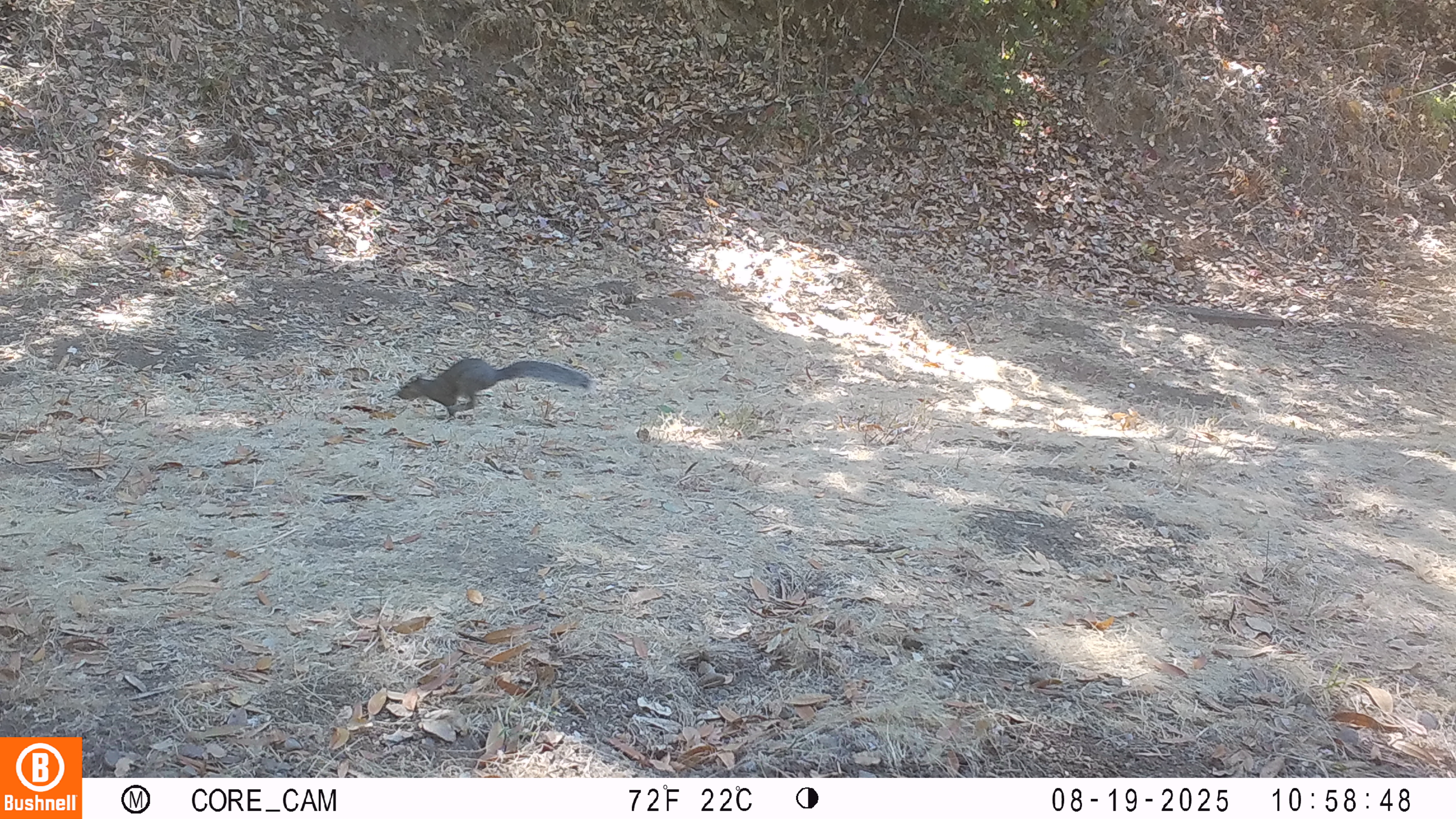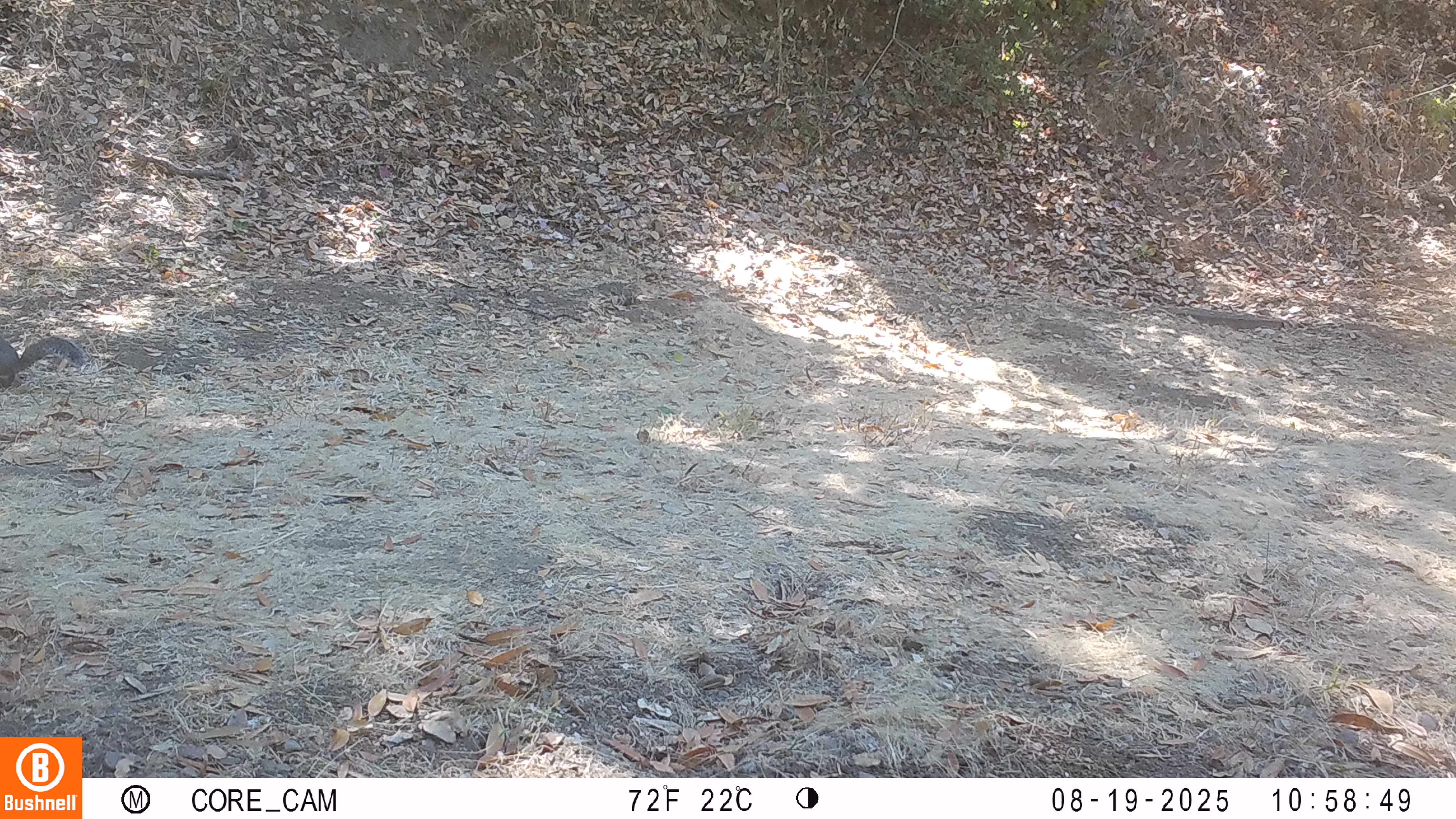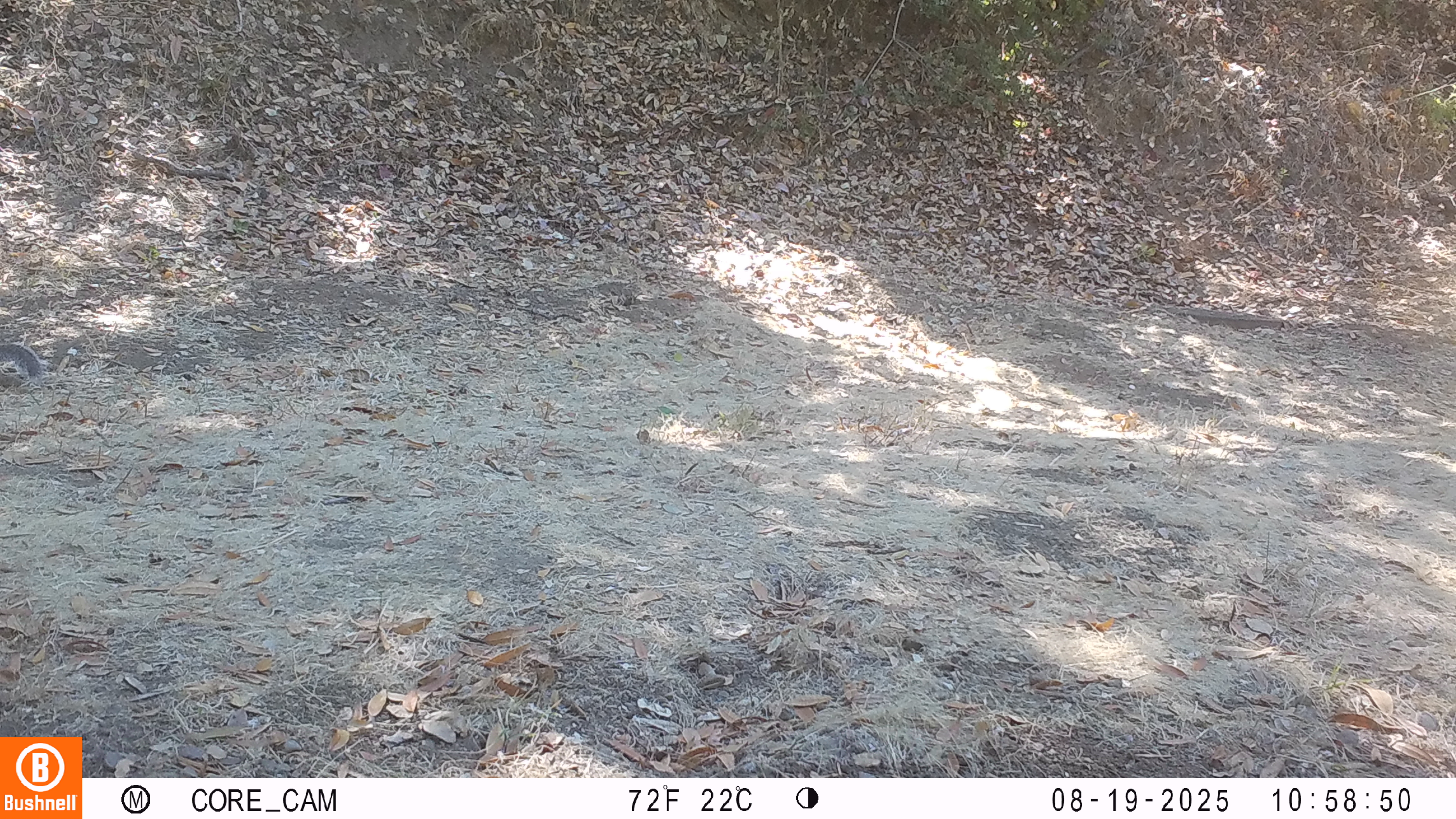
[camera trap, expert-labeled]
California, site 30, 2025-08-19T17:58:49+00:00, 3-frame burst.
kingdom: Animalia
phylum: Chordata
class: Mammalia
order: Rodentia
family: Sciuridae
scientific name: Sciuridae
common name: squirrel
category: unknown squirrel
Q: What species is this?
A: Unknown squirrel (squirrel) (Sciuridae).